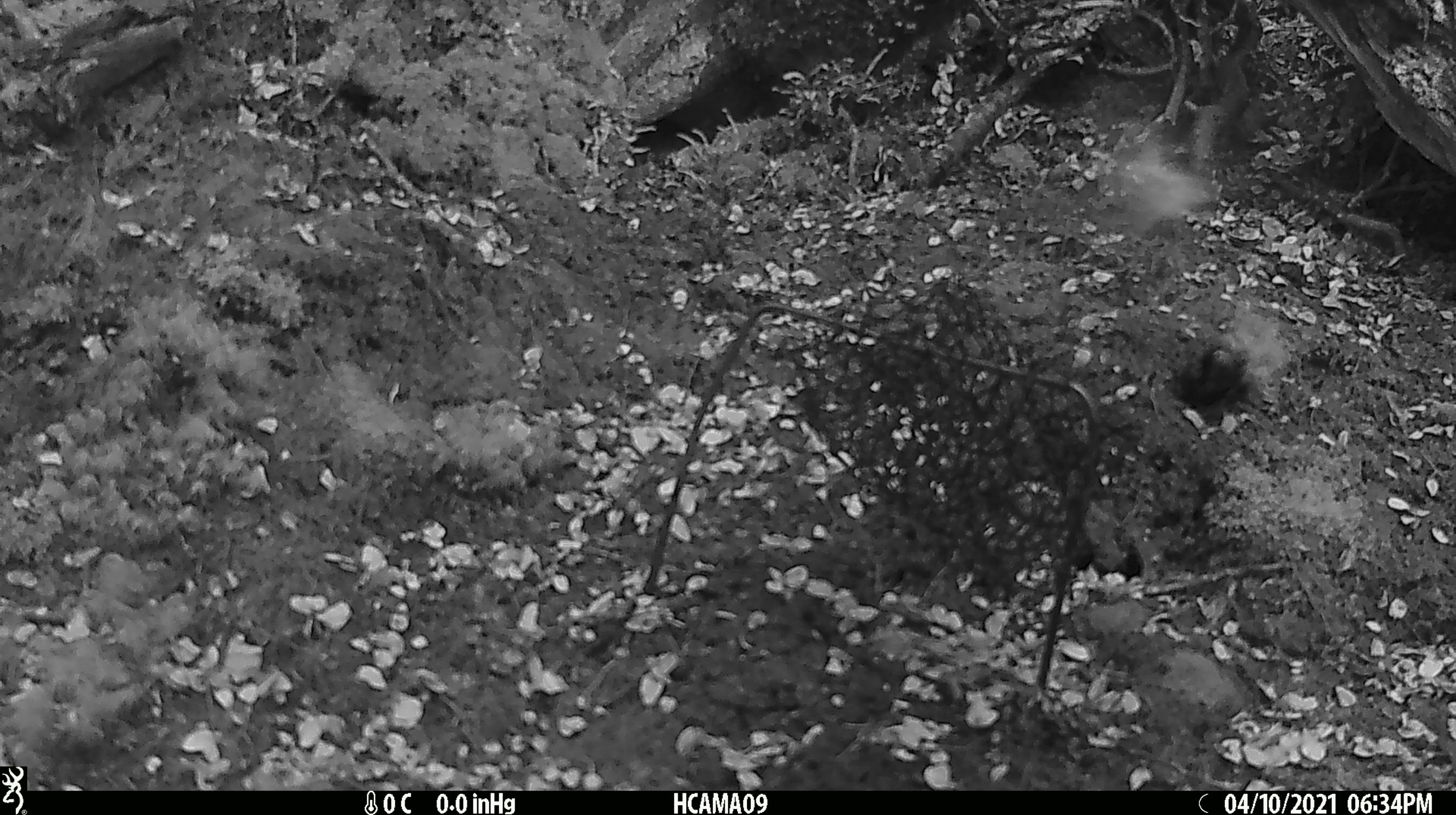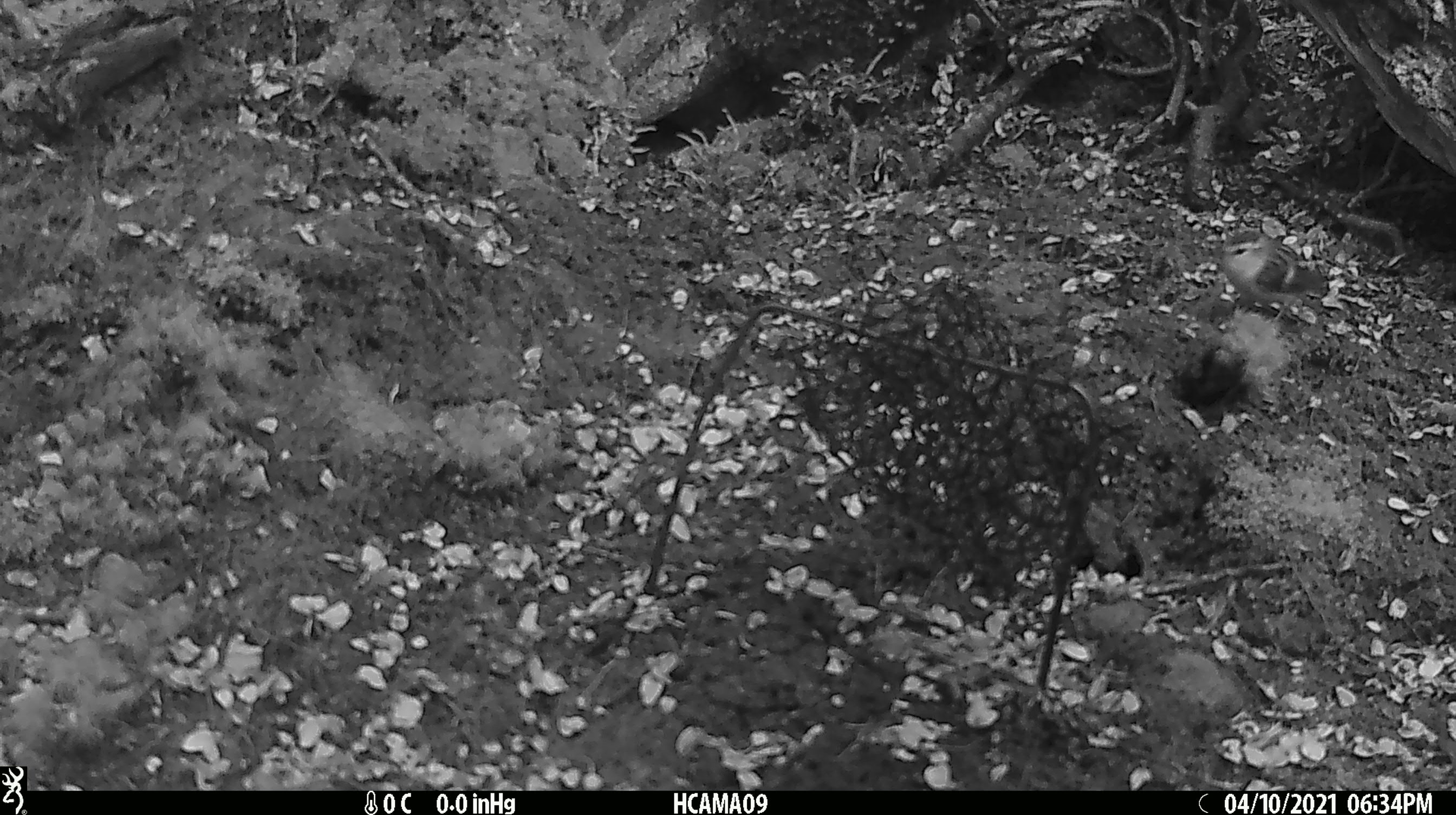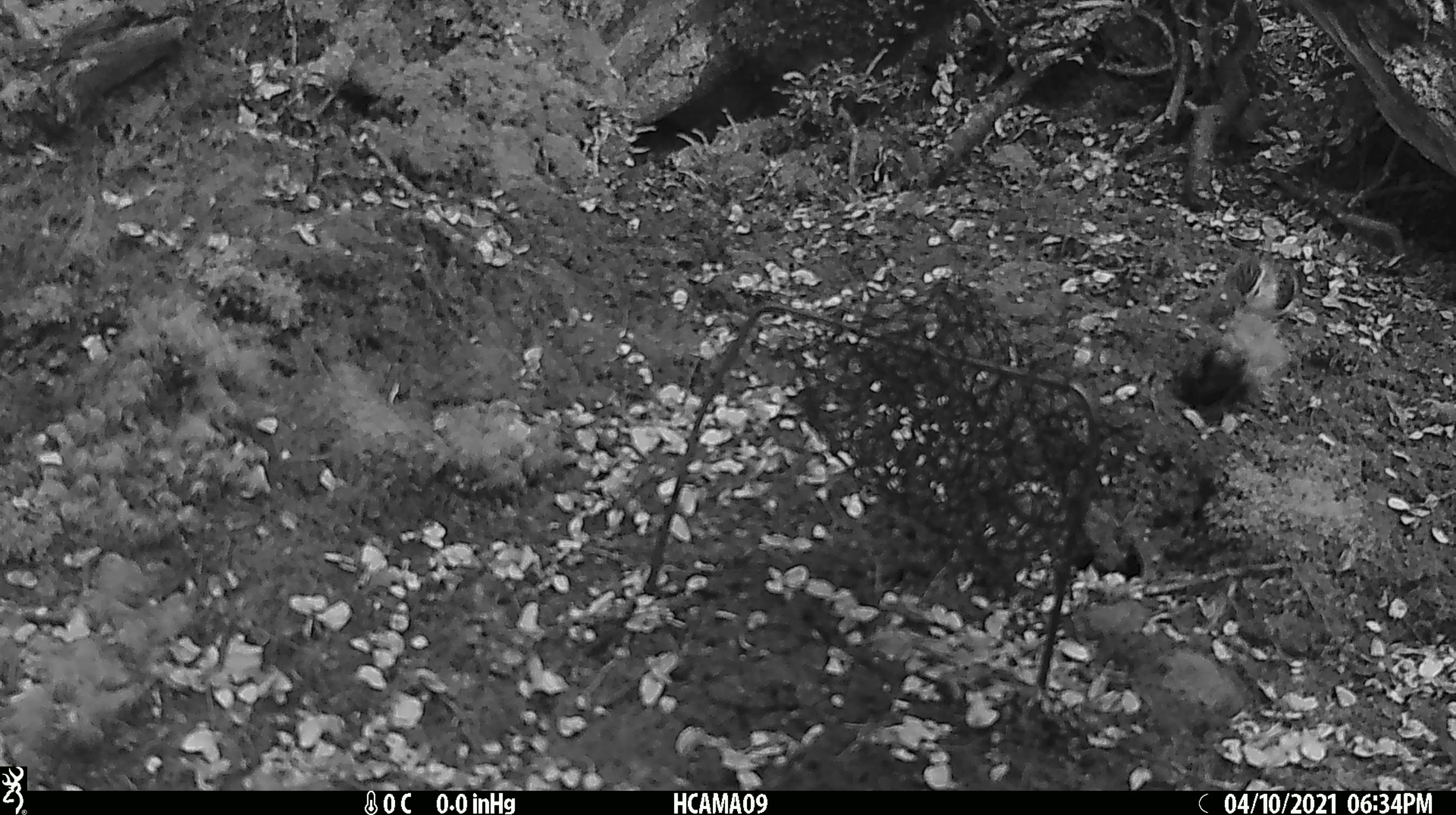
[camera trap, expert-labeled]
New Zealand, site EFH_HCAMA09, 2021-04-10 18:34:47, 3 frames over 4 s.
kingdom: Animalia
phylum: Chordata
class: Aves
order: Passeriformes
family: Acanthisittidae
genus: Acanthisitta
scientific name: Acanthisitta chloris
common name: rifleman